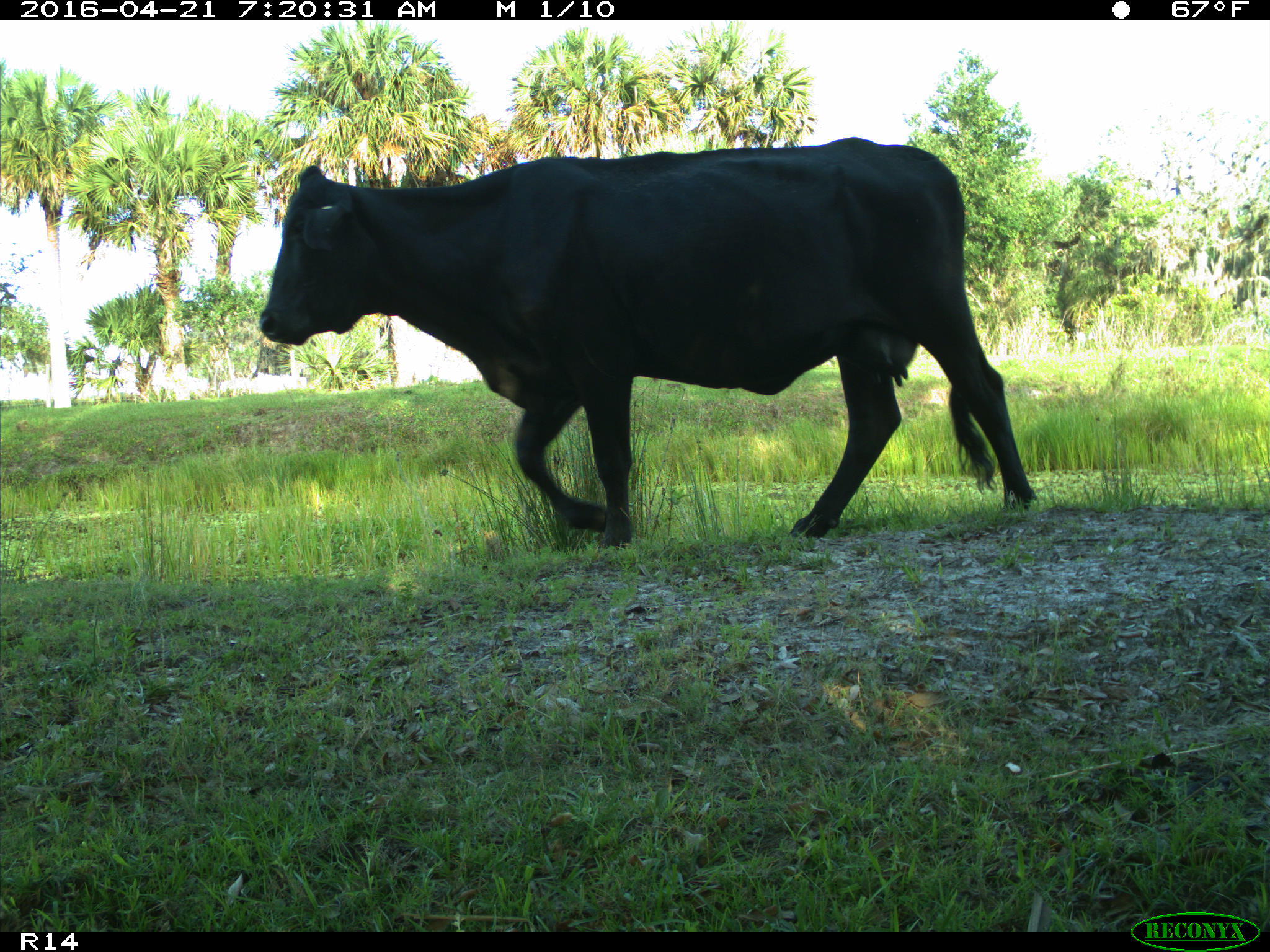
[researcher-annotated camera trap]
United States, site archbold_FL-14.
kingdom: Animalia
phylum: Chordata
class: Mammalia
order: Artiodactyla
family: Bovidae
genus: Bos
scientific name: Bos taurus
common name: domestic cow